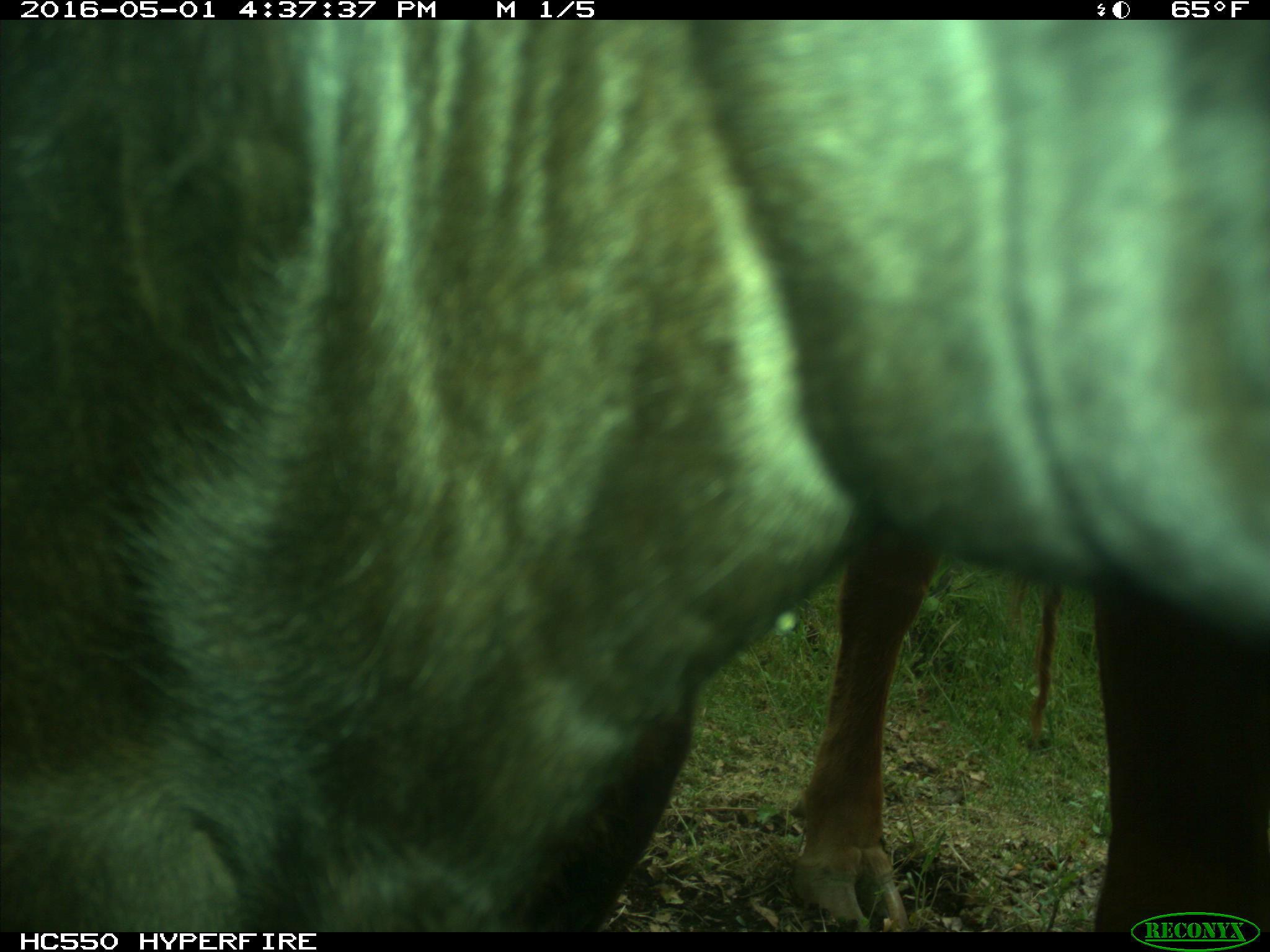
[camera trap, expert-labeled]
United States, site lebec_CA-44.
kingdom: Animalia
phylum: Chordata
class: Mammalia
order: Artiodactyla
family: Bovidae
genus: Bos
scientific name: Bos taurus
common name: domestic cow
Bos taurus (domestic cow).